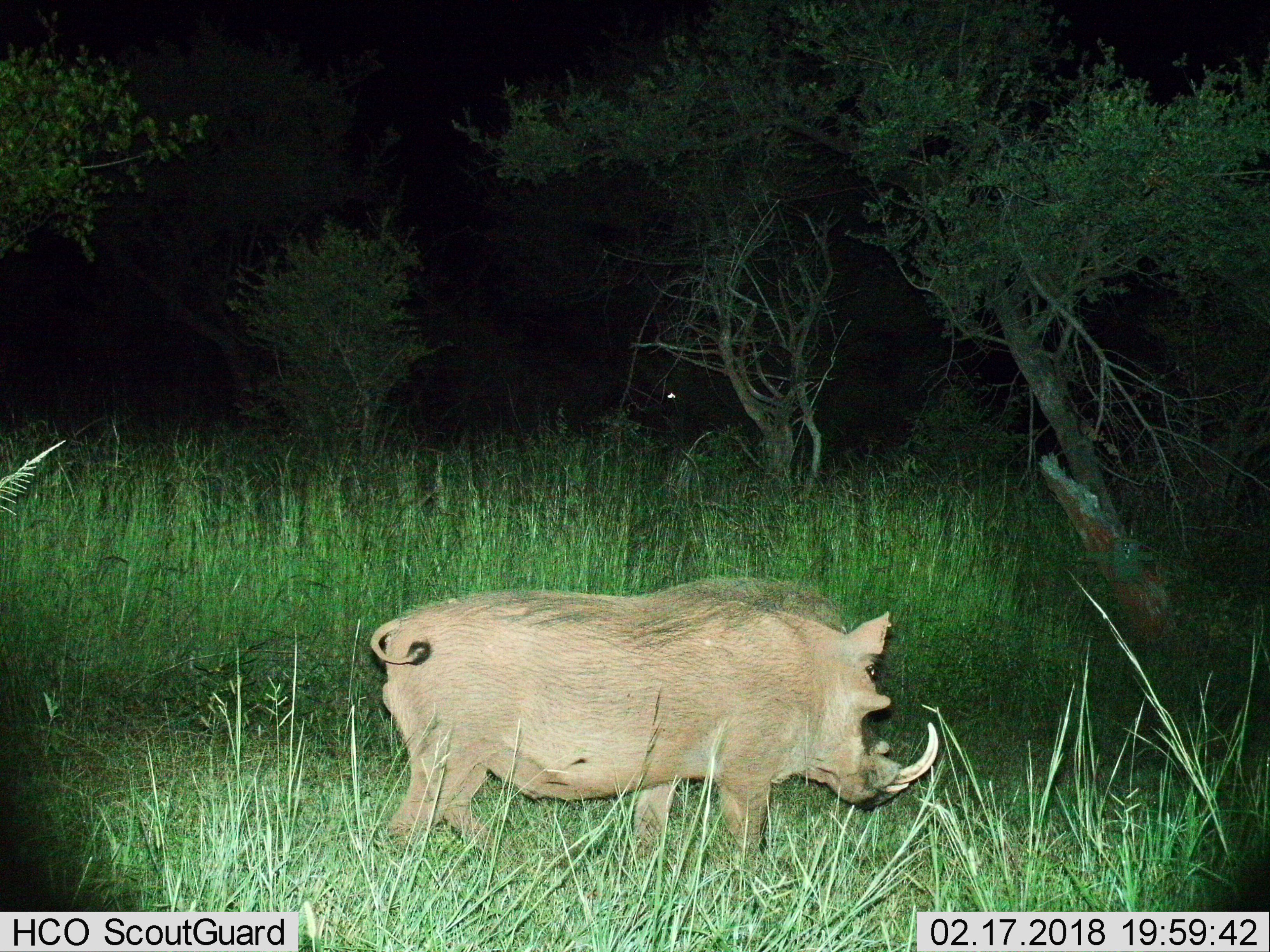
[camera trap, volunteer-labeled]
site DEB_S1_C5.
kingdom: Animalia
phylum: Chordata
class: Mammalia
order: Artiodactyla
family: Suidae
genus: Phacochoerus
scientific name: Phacochoerus africanus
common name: warthog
Warthog (Phacochoerus africanus), count 1. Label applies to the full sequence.